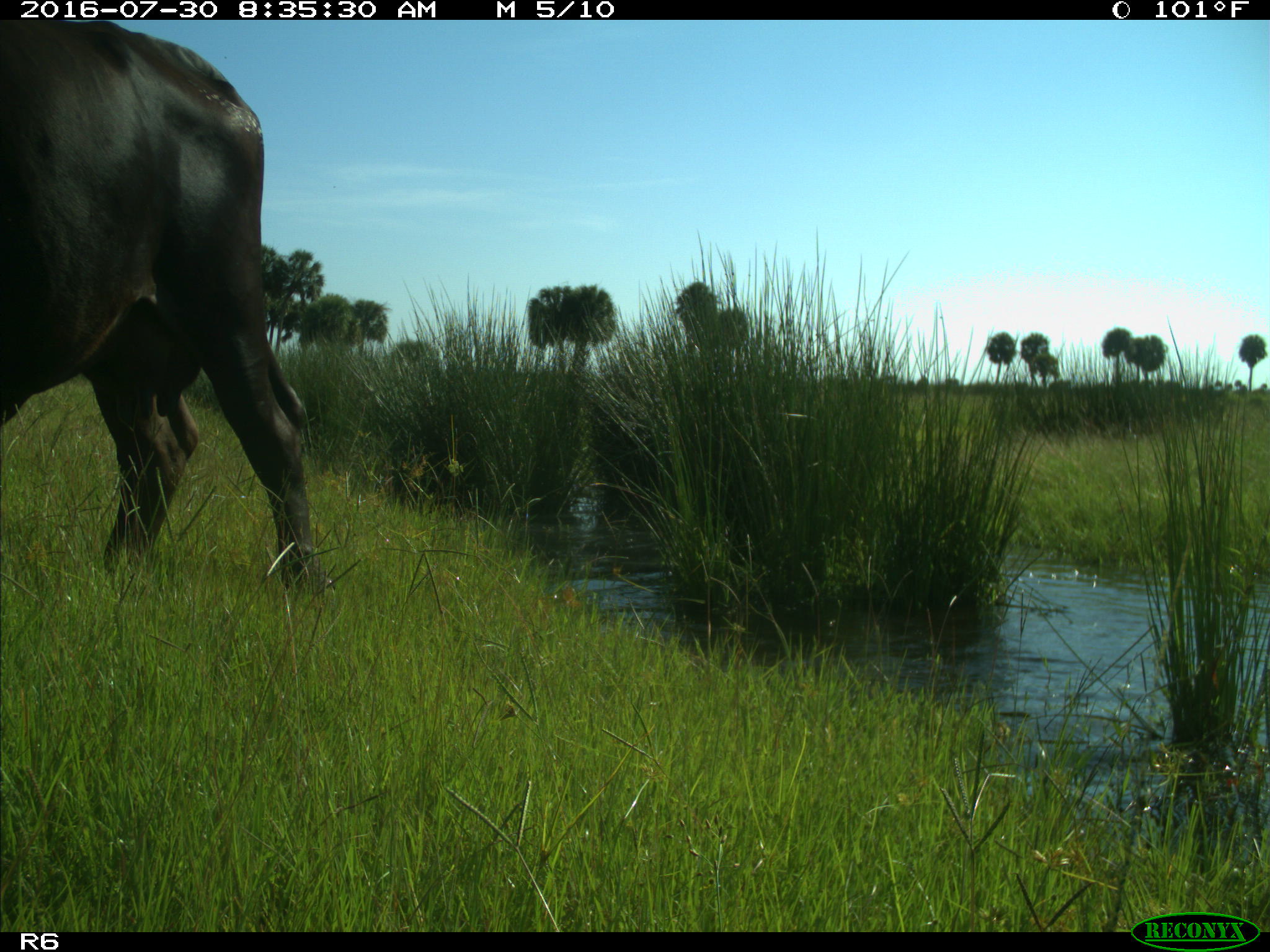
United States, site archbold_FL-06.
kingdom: Animalia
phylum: Chordata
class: Mammalia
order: Artiodactyla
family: Bovidae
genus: Bos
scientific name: Bos taurus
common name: domestic cow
Bos taurus (domestic cow).